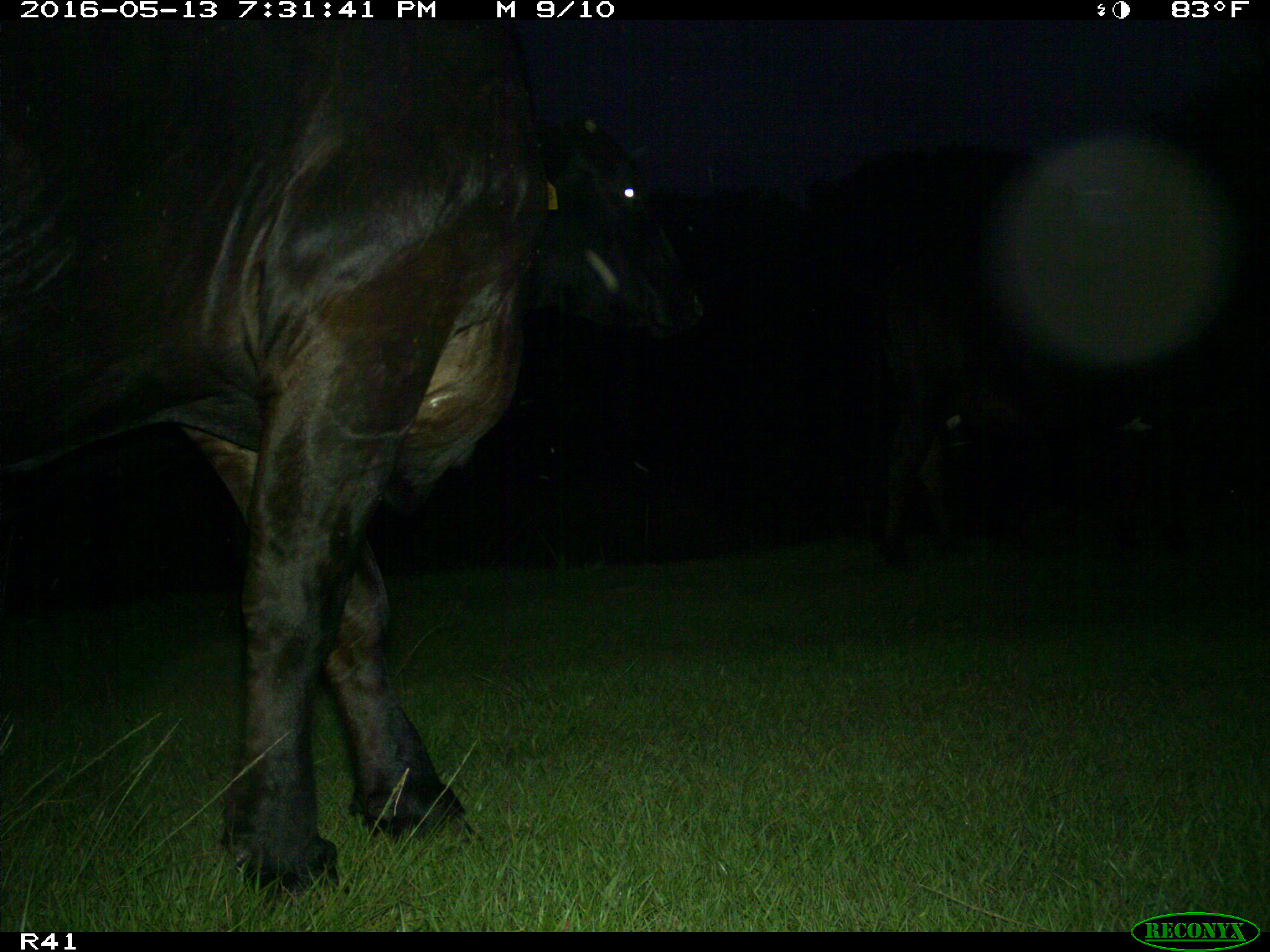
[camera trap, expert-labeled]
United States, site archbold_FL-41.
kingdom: Animalia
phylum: Chordata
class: Mammalia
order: Artiodactyla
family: Bovidae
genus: Bos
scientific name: Bos taurus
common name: domestic cow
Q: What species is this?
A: Bos taurus (domestic cow).